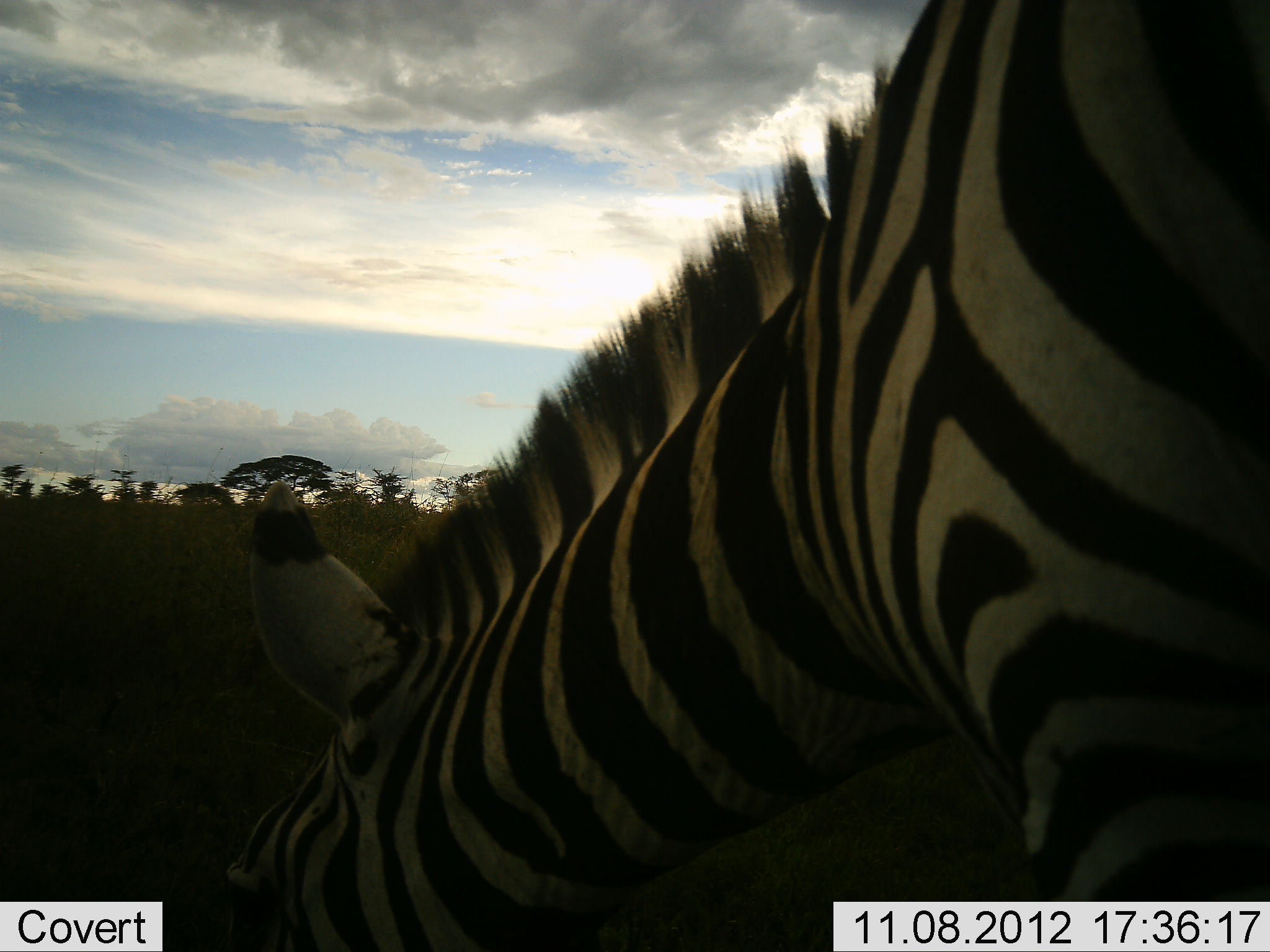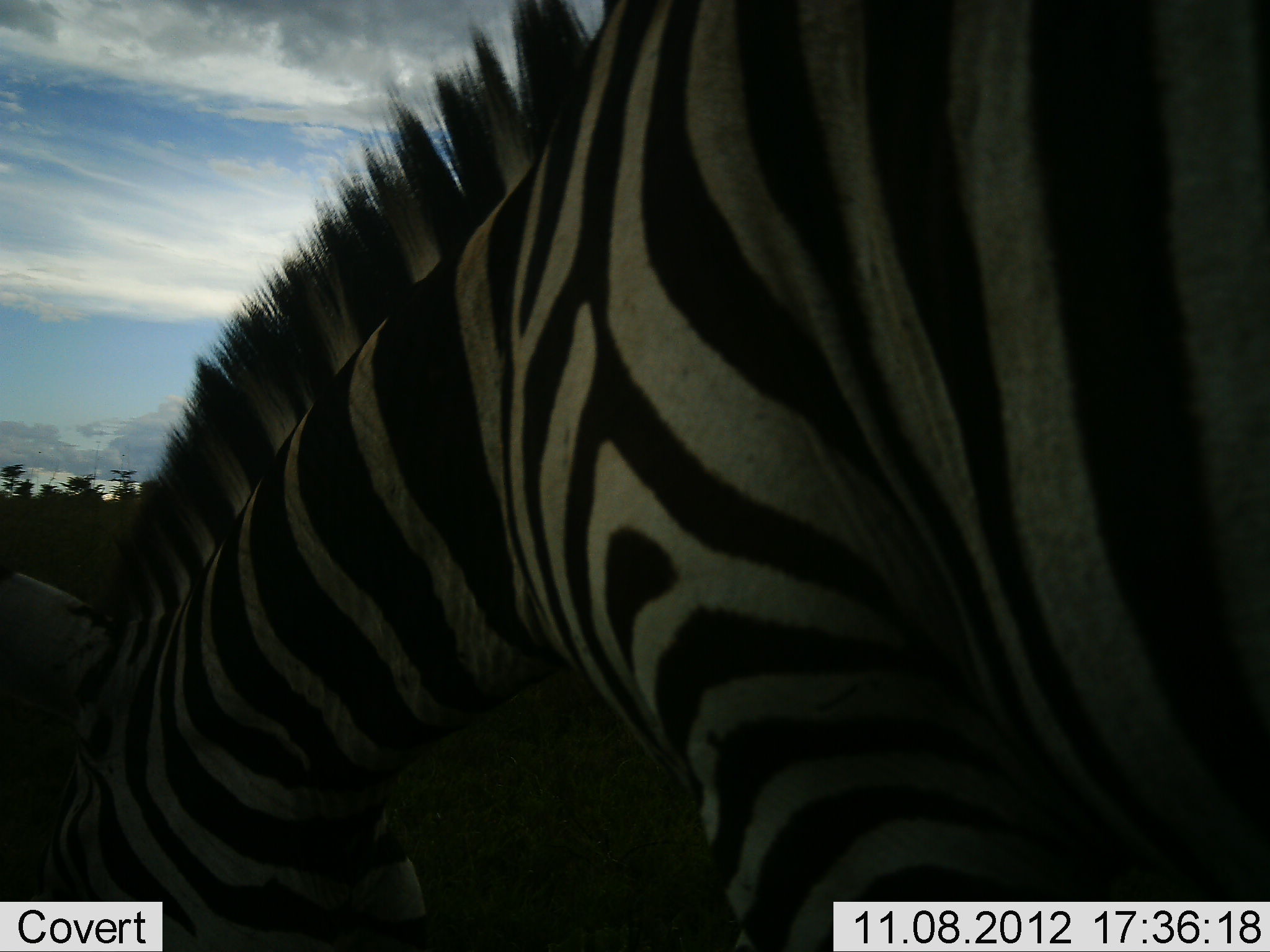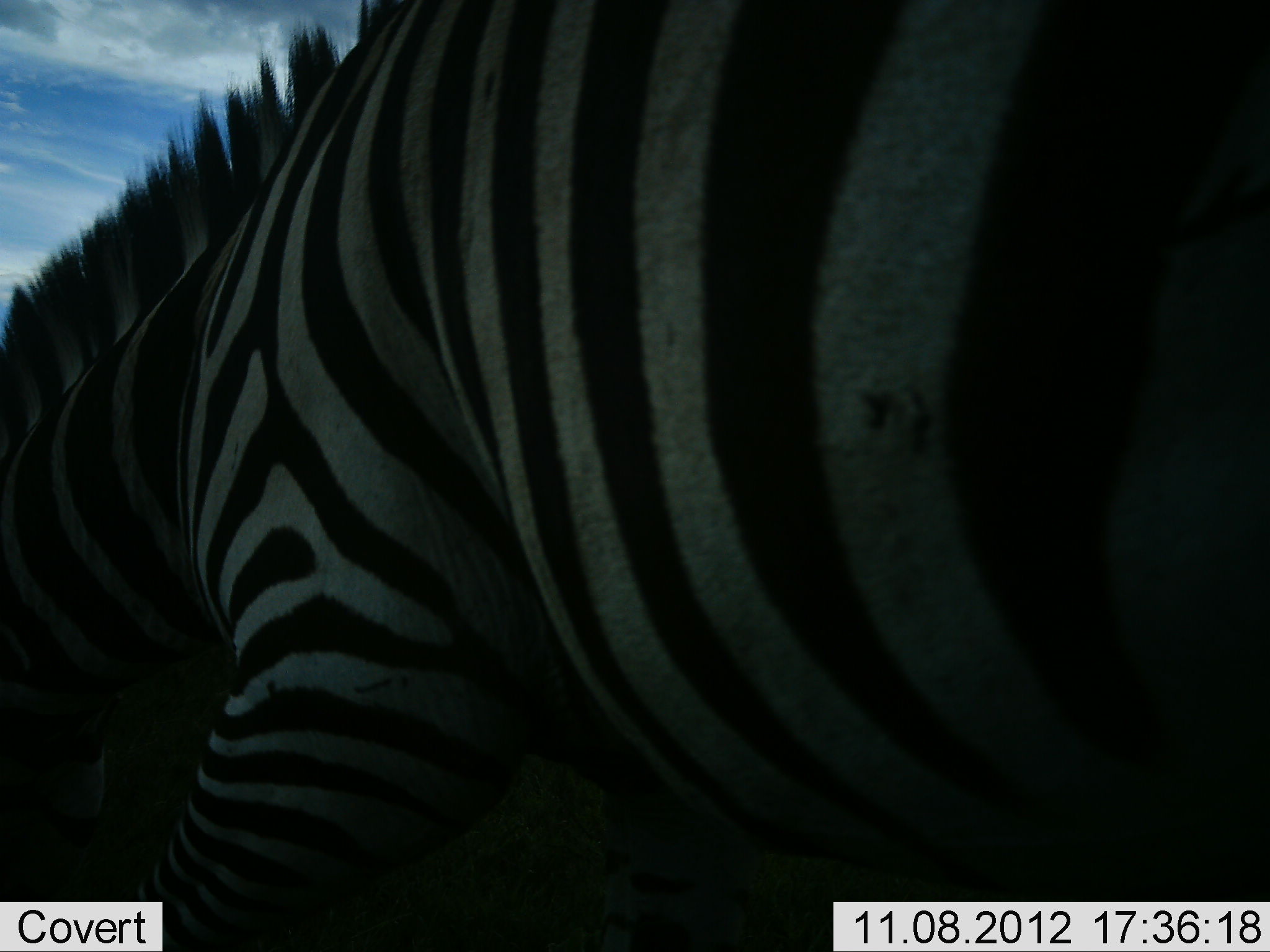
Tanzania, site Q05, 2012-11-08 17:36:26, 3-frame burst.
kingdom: Animalia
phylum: Chordata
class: Mammalia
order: Perissodactyla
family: Equidae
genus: Equus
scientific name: Equus quagga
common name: plains zebra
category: zebra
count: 1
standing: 0%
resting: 0%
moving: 80%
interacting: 0%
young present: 0%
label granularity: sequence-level